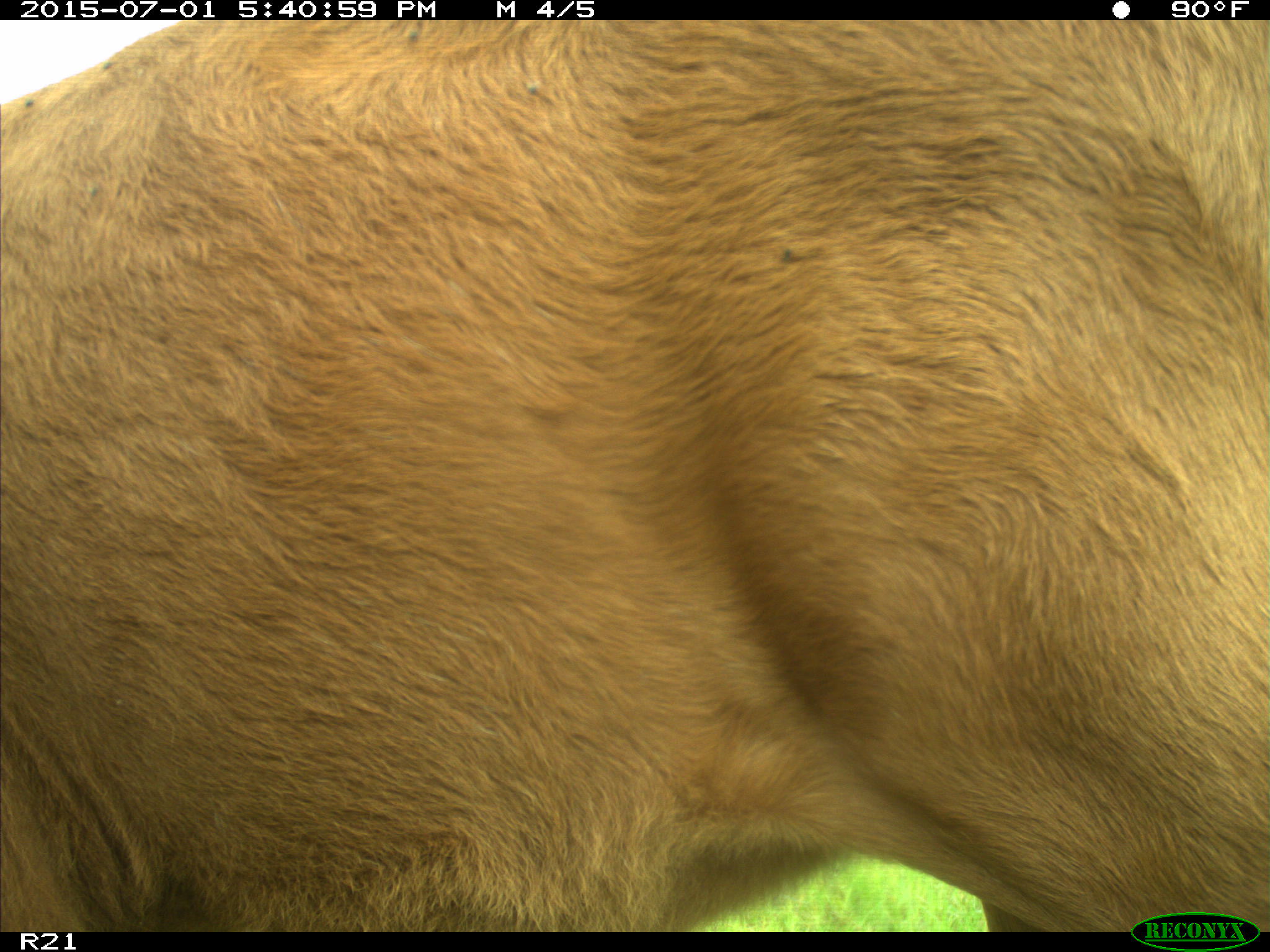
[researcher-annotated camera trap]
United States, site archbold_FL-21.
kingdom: Animalia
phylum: Chordata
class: Mammalia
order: Artiodactyla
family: Bovidae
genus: Bos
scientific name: Bos taurus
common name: domestic cow